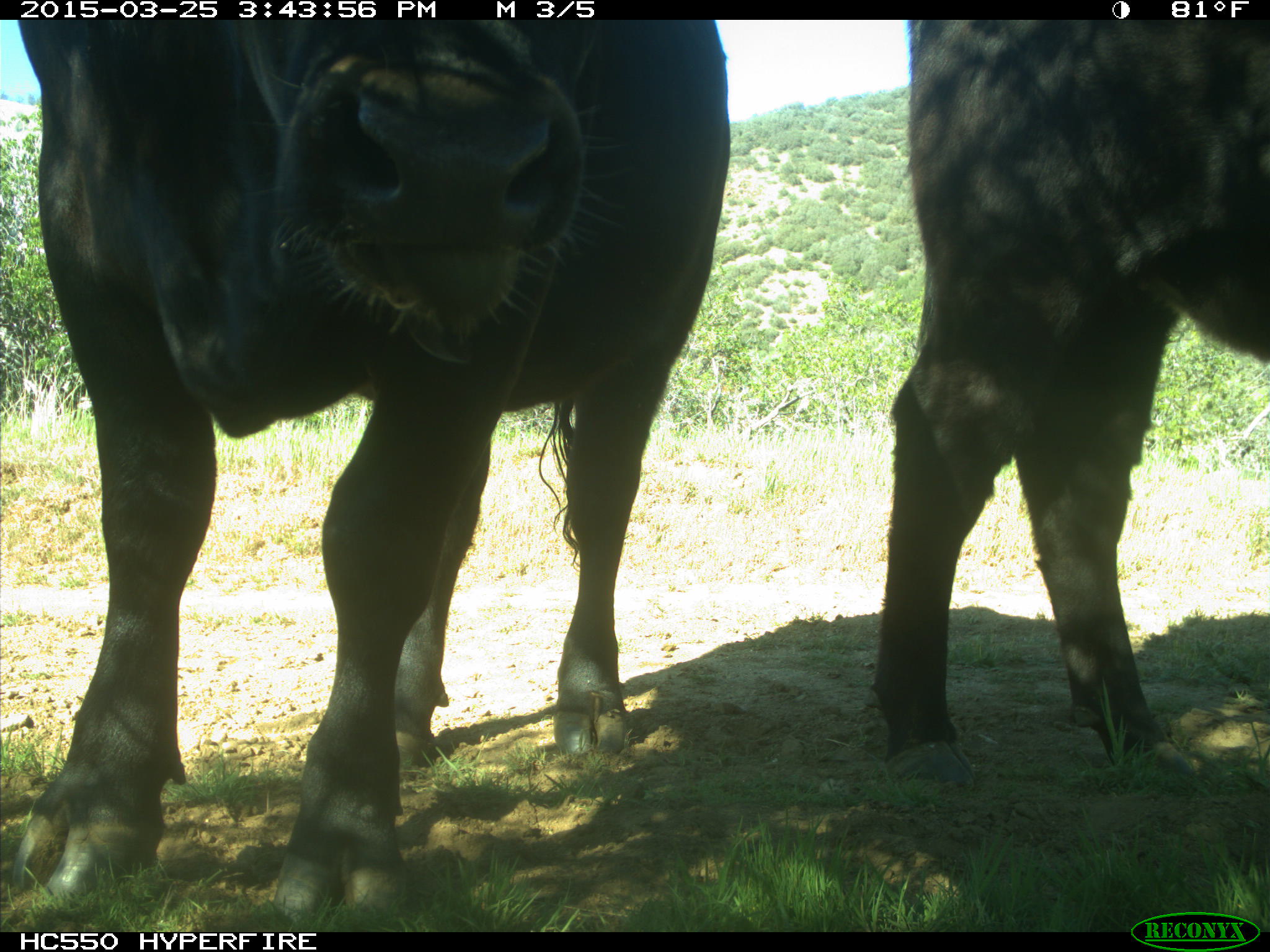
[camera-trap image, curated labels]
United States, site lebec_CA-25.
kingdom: Animalia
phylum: Chordata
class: Mammalia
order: Artiodactyla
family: Bovidae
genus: Bos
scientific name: Bos taurus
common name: domestic cow